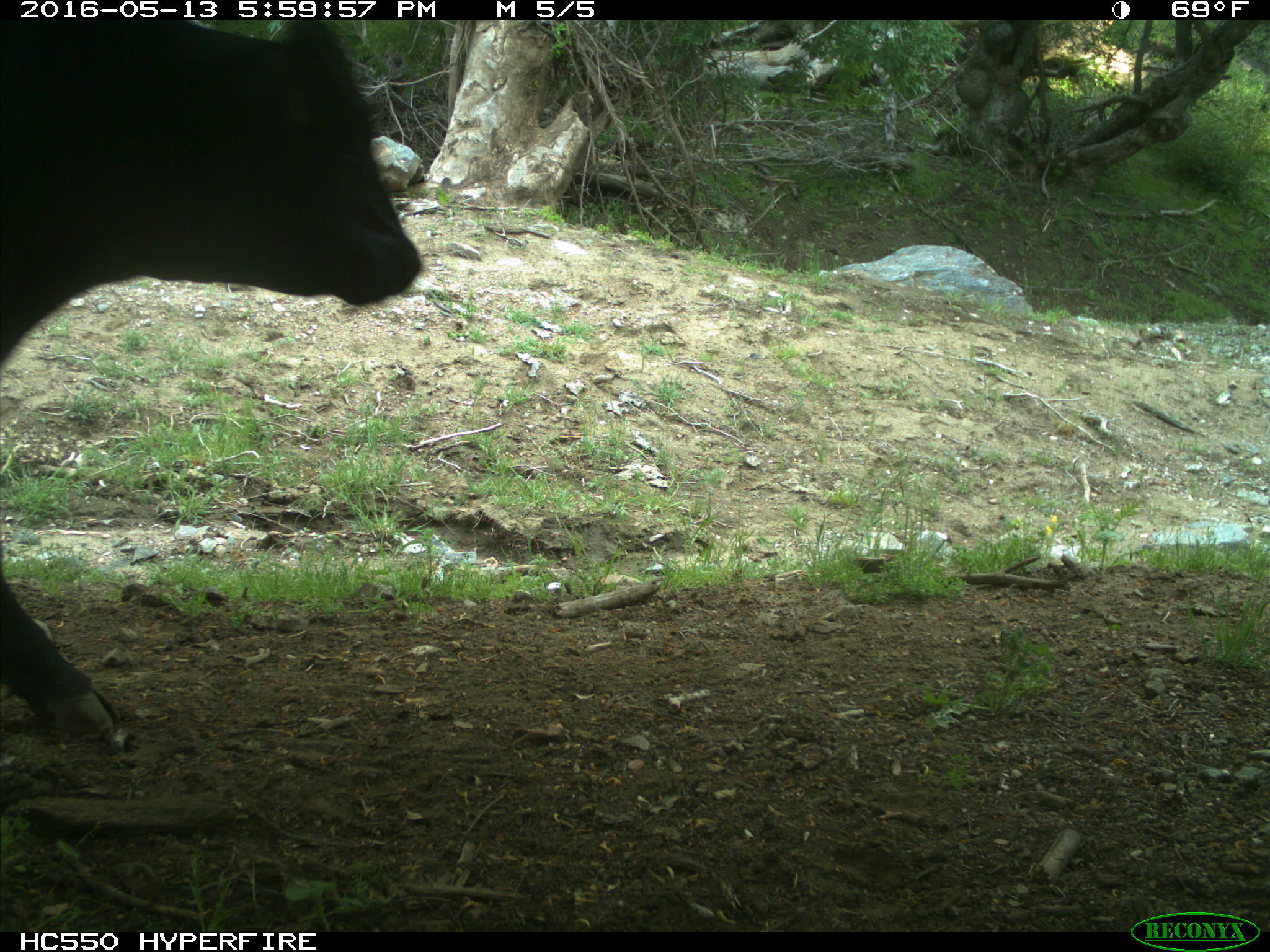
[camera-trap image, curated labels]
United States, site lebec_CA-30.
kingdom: Animalia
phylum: Chordata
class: Mammalia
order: Artiodactyla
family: Bovidae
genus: Bos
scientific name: Bos taurus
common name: domestic cow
Bos taurus (domestic cow).